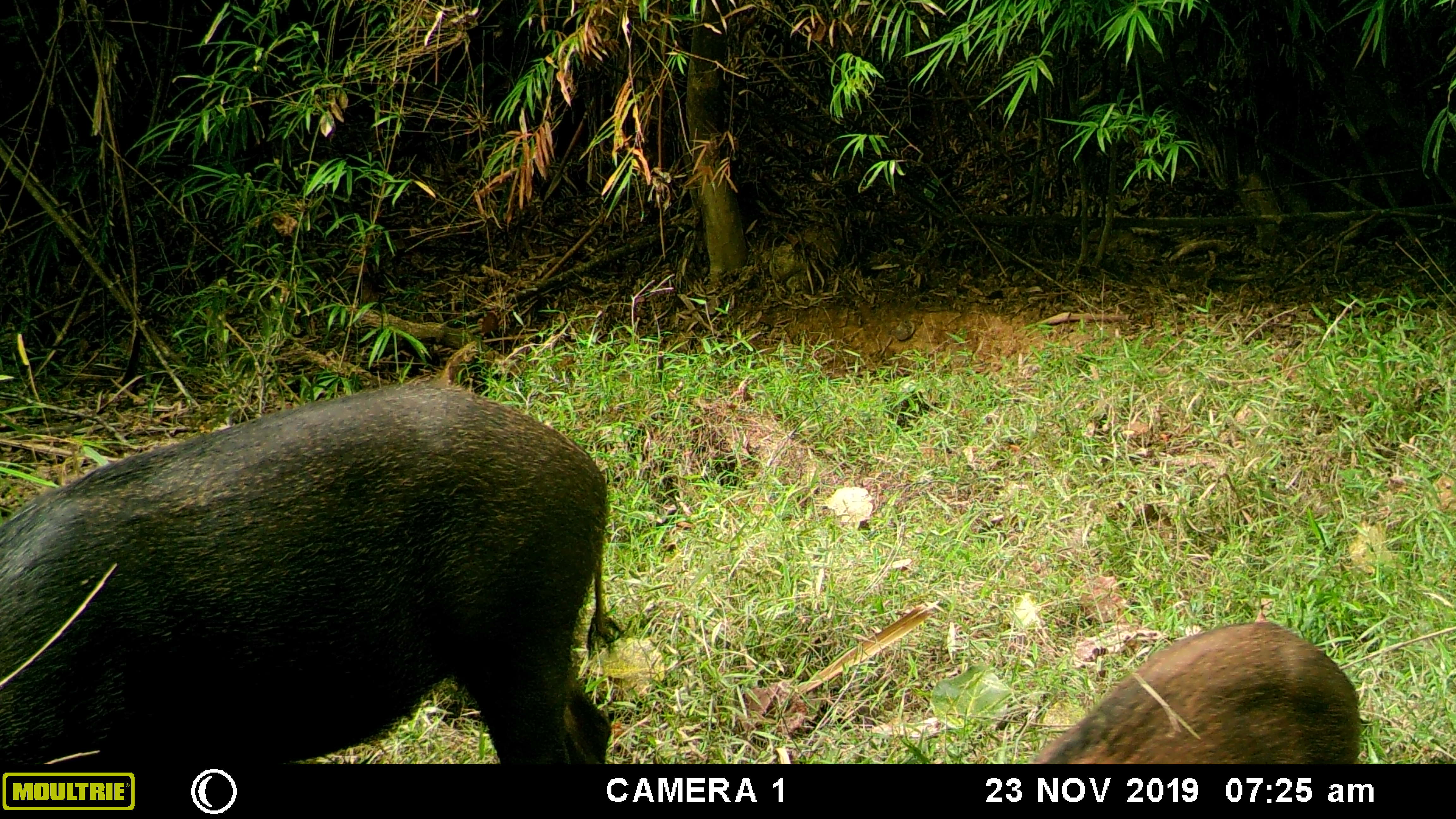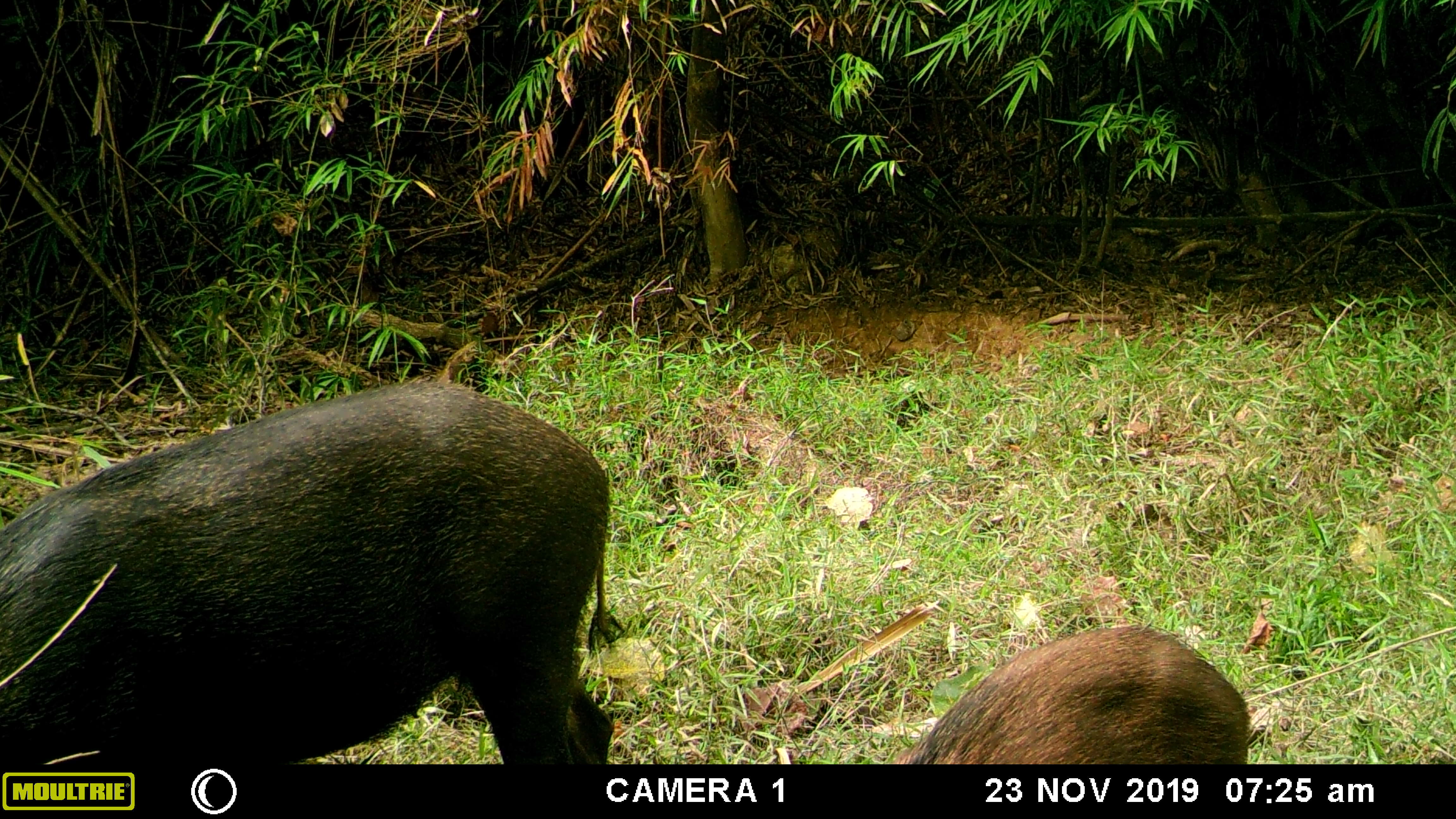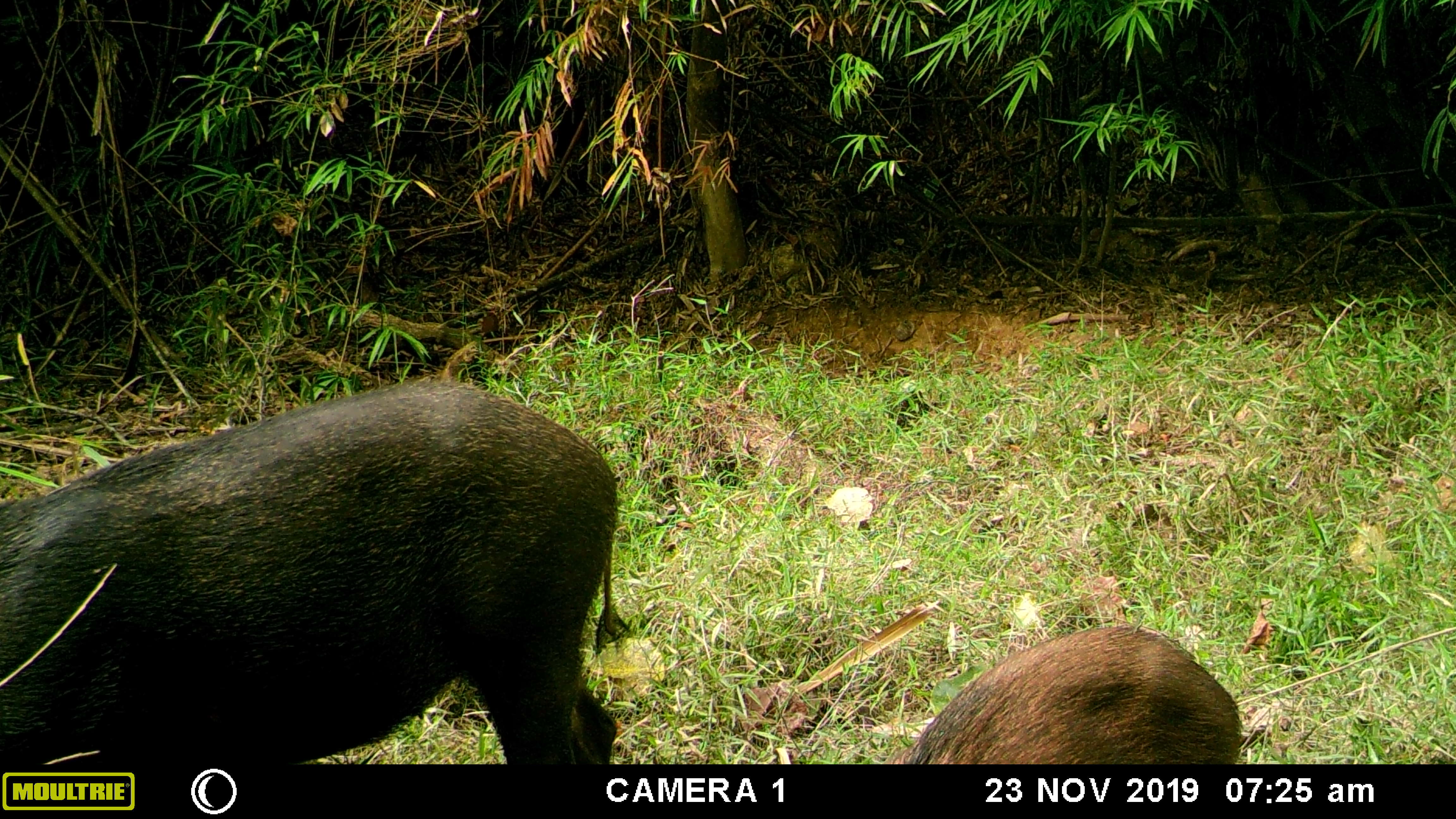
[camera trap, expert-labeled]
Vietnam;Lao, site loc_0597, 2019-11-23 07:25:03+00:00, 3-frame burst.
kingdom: Animalia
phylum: Chordata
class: Mammalia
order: Artiodactyla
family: Suidae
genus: Sus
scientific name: Sus scrofa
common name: eurasian wild pig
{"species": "eurasian wild pig (Sus scrofa)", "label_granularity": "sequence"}